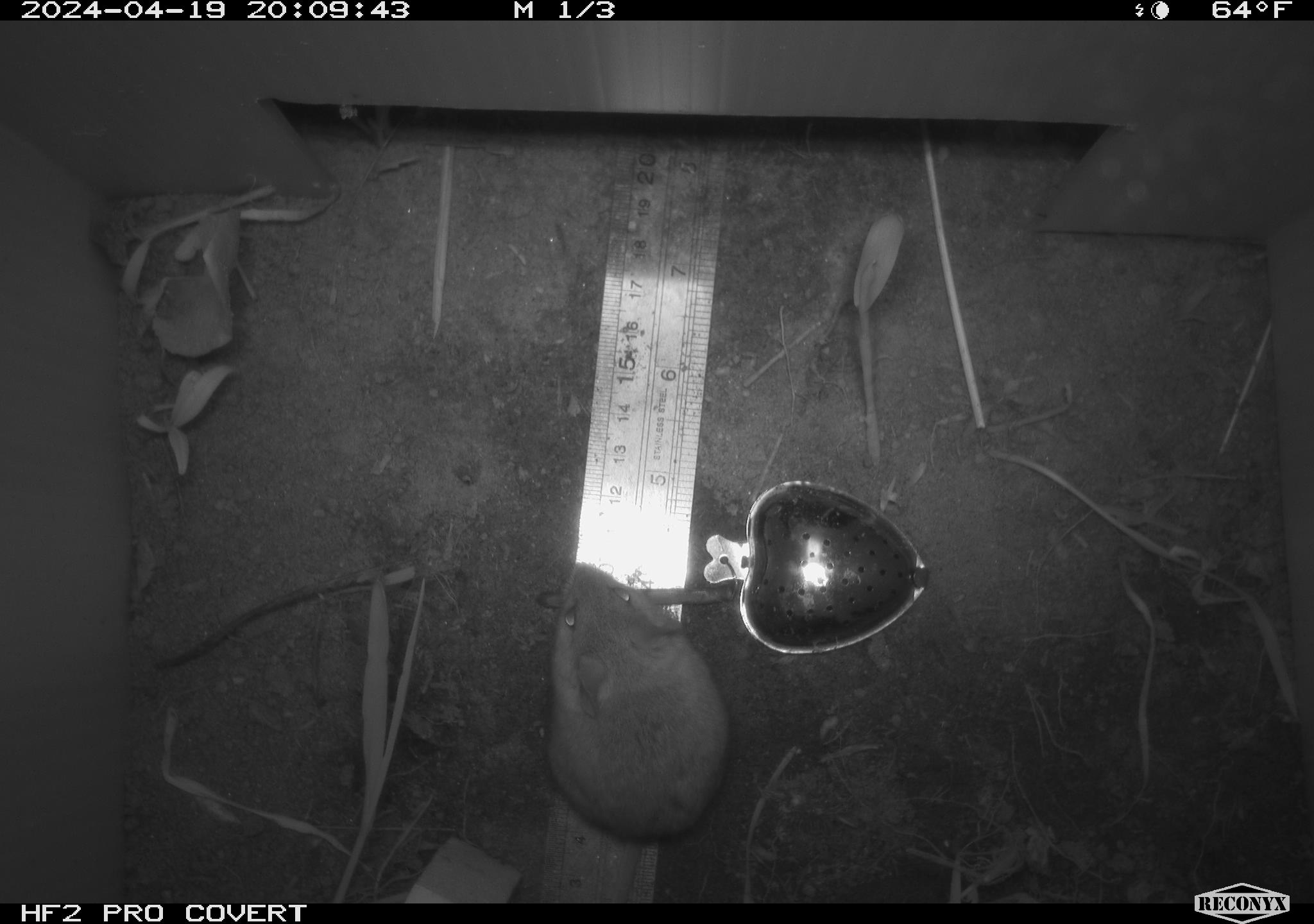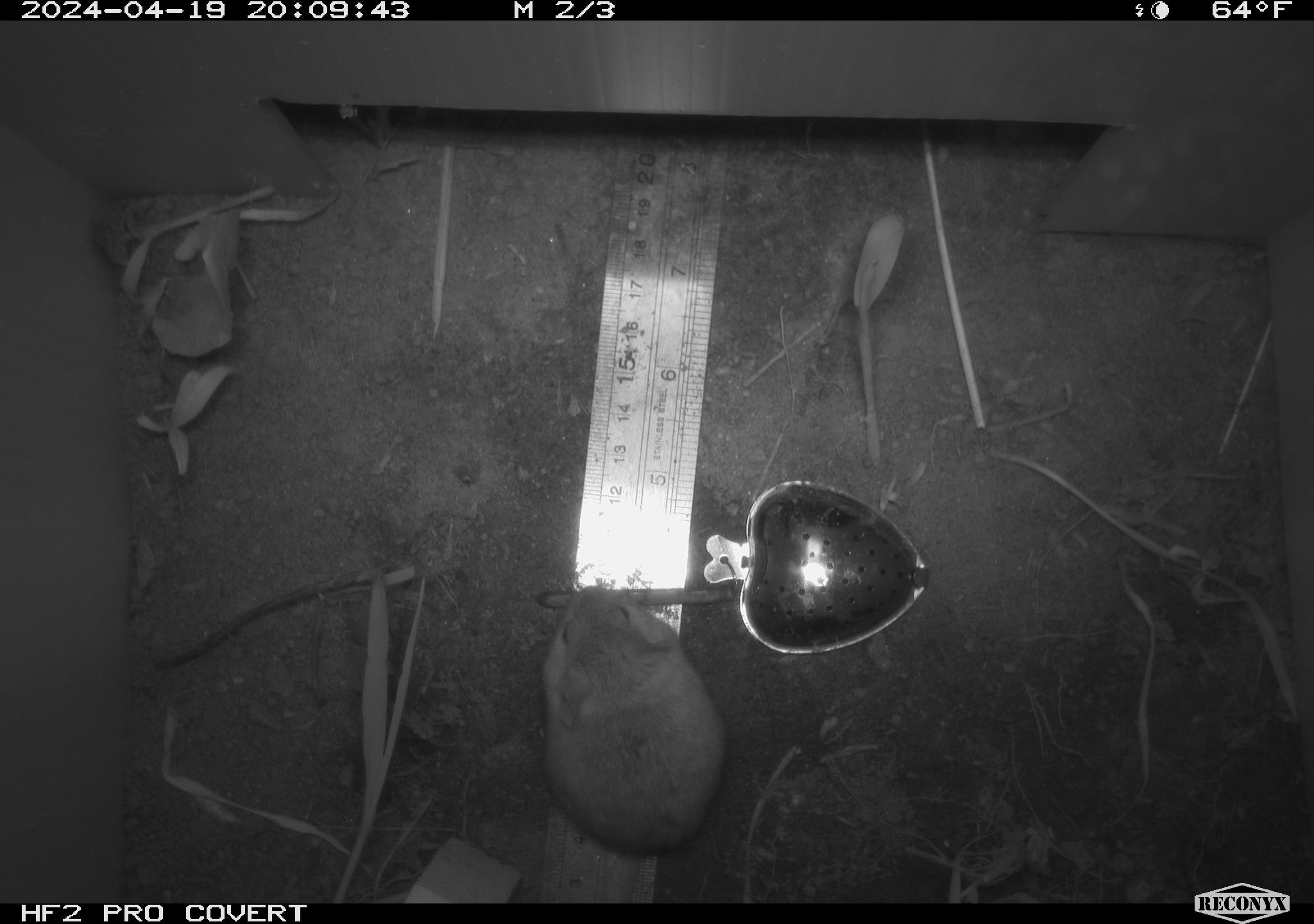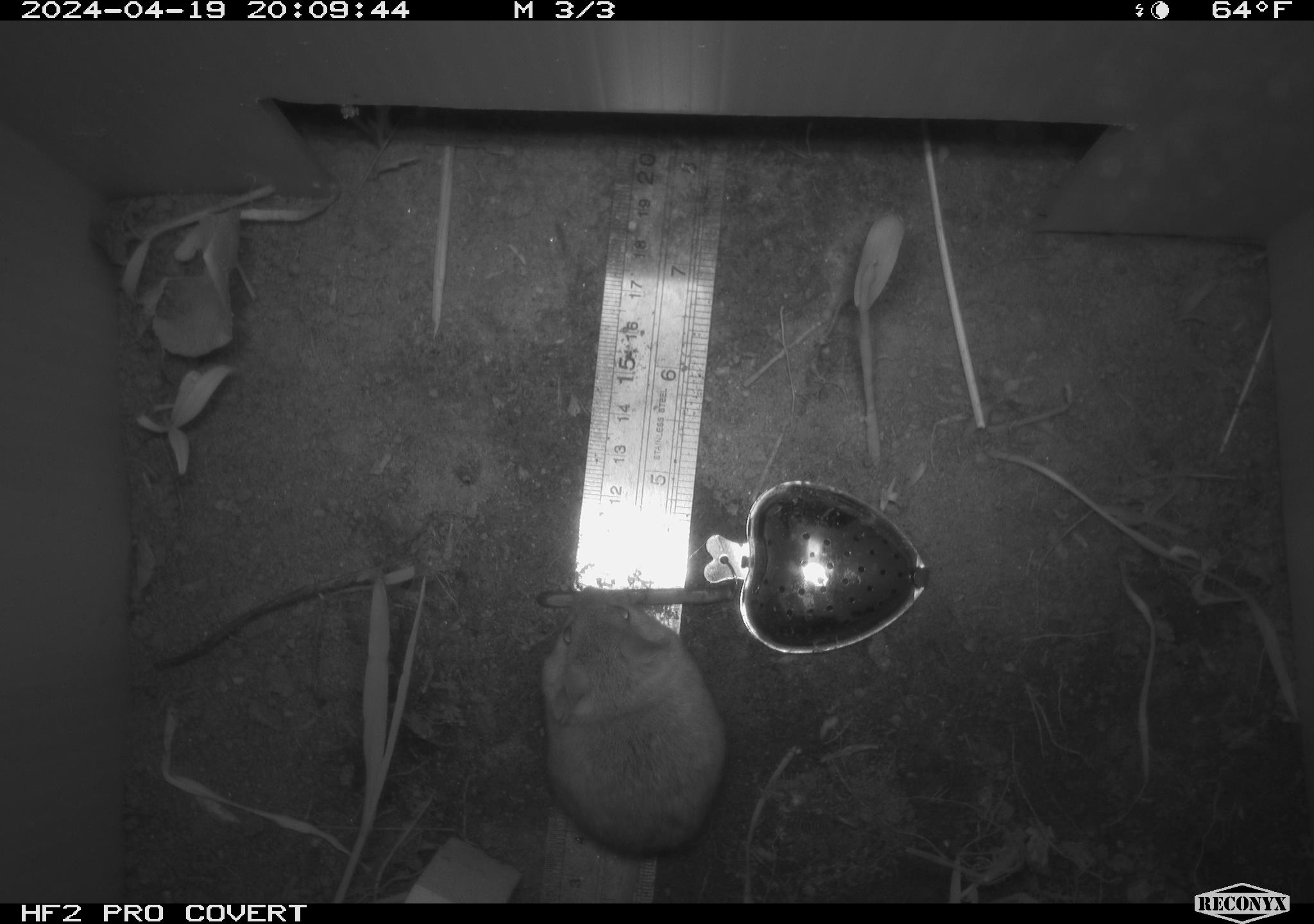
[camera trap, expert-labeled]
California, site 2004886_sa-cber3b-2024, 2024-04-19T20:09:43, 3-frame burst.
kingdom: Animalia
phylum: Chordata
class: Mammalia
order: Rodentia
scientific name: Rodentia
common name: mouse species